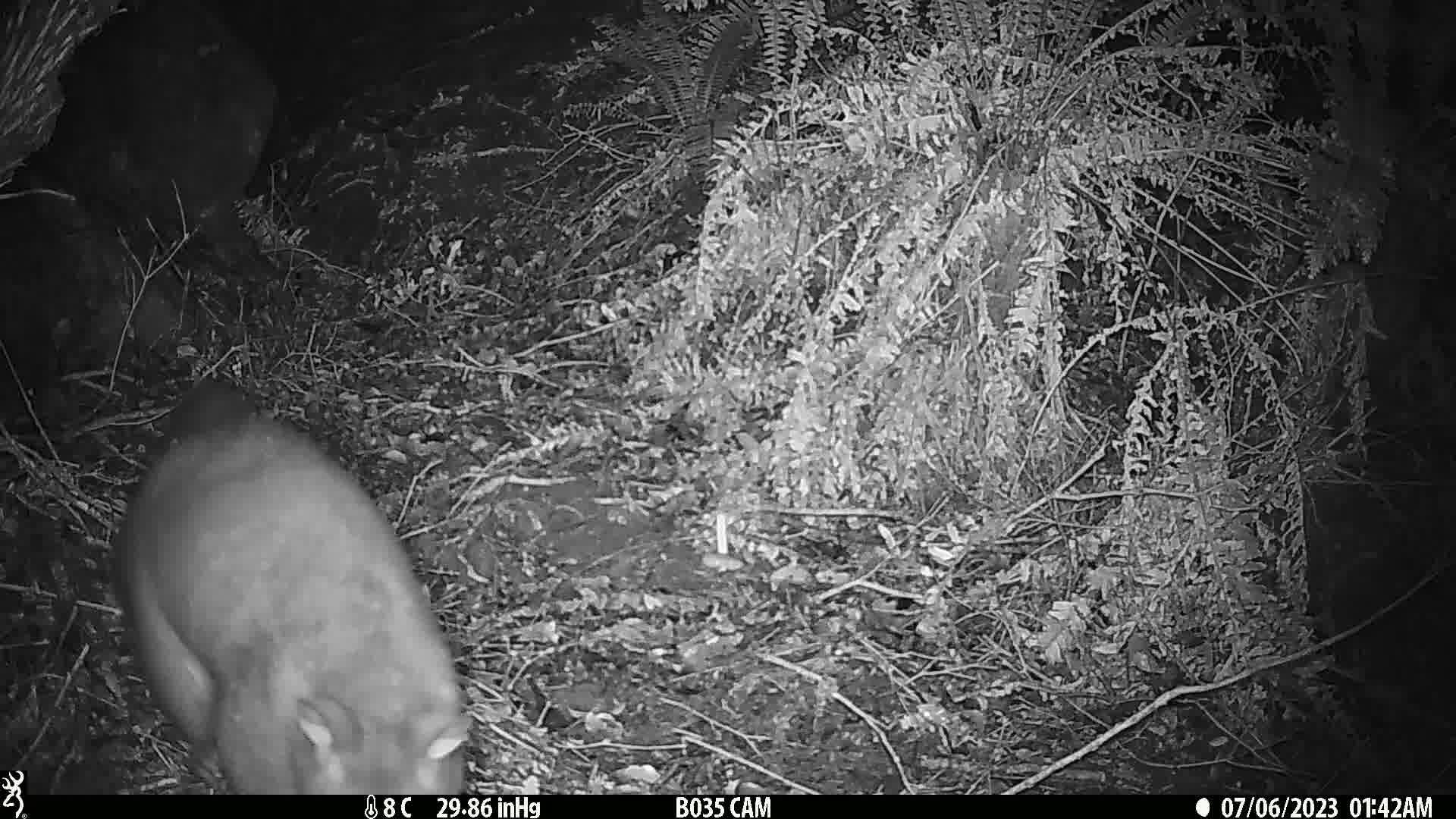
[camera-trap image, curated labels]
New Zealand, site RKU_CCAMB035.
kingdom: Animalia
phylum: Chordata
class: Mammalia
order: Diprotodontia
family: Phalangeridae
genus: Trichosurus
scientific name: Trichosurus vulpecula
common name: common brushtail possum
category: possum